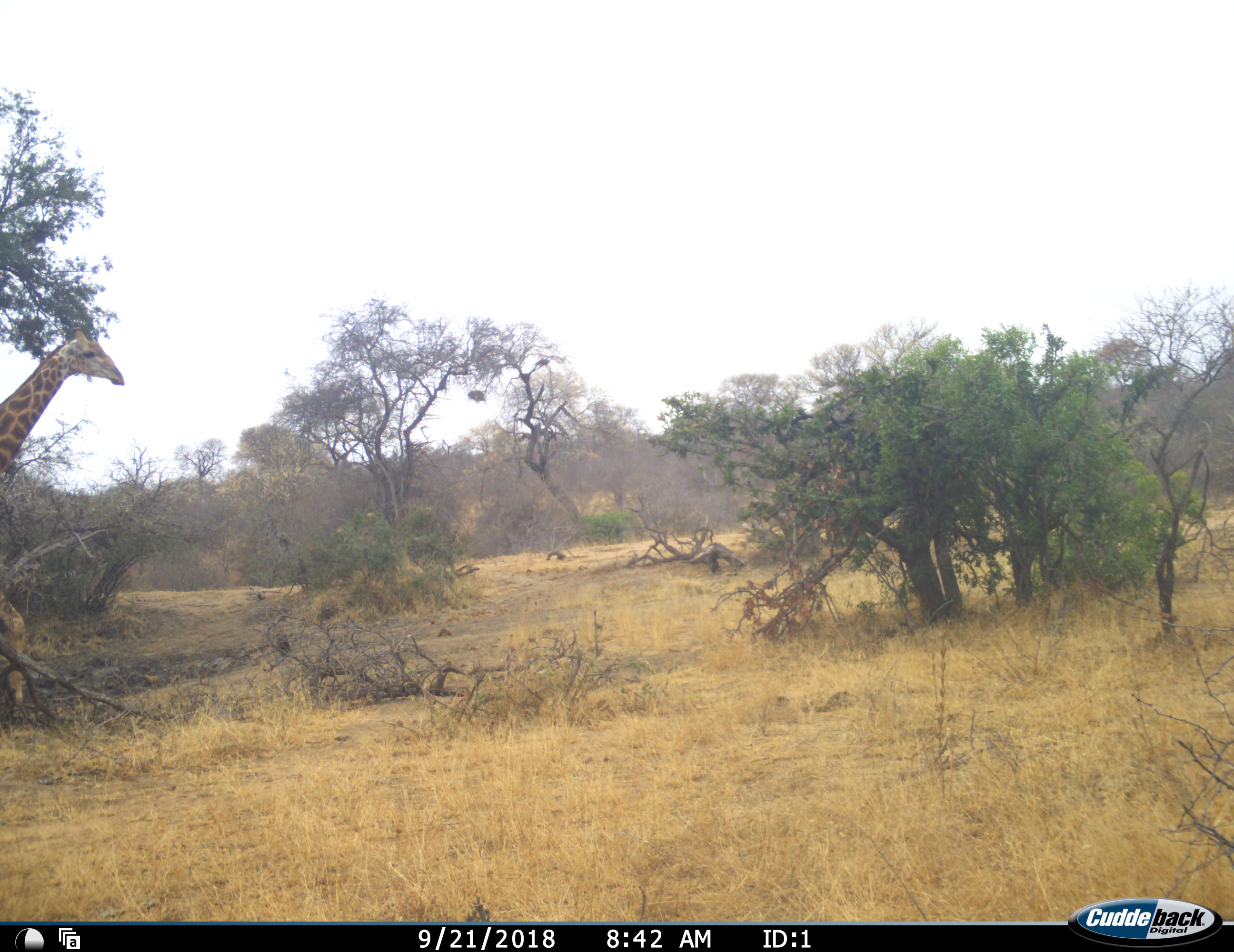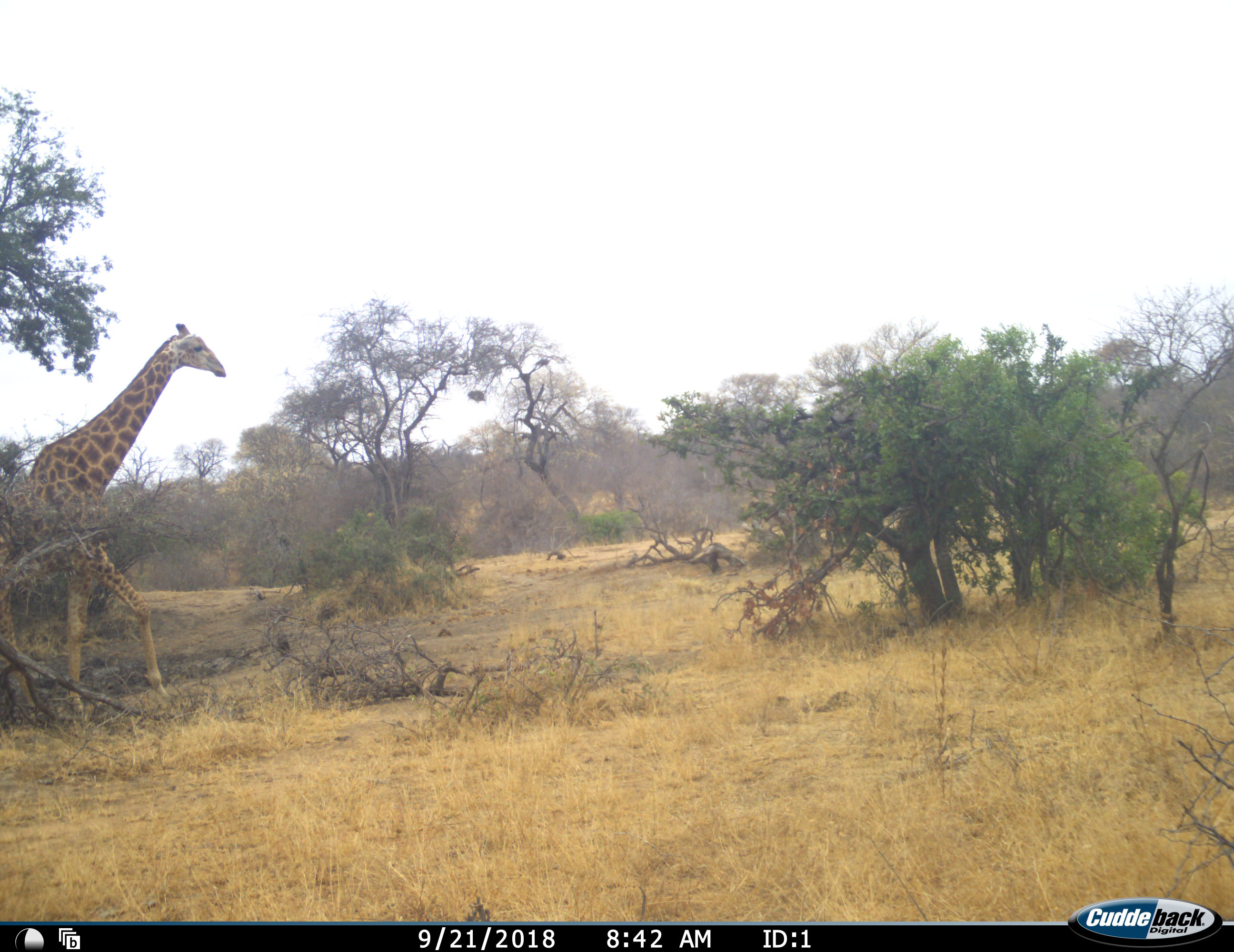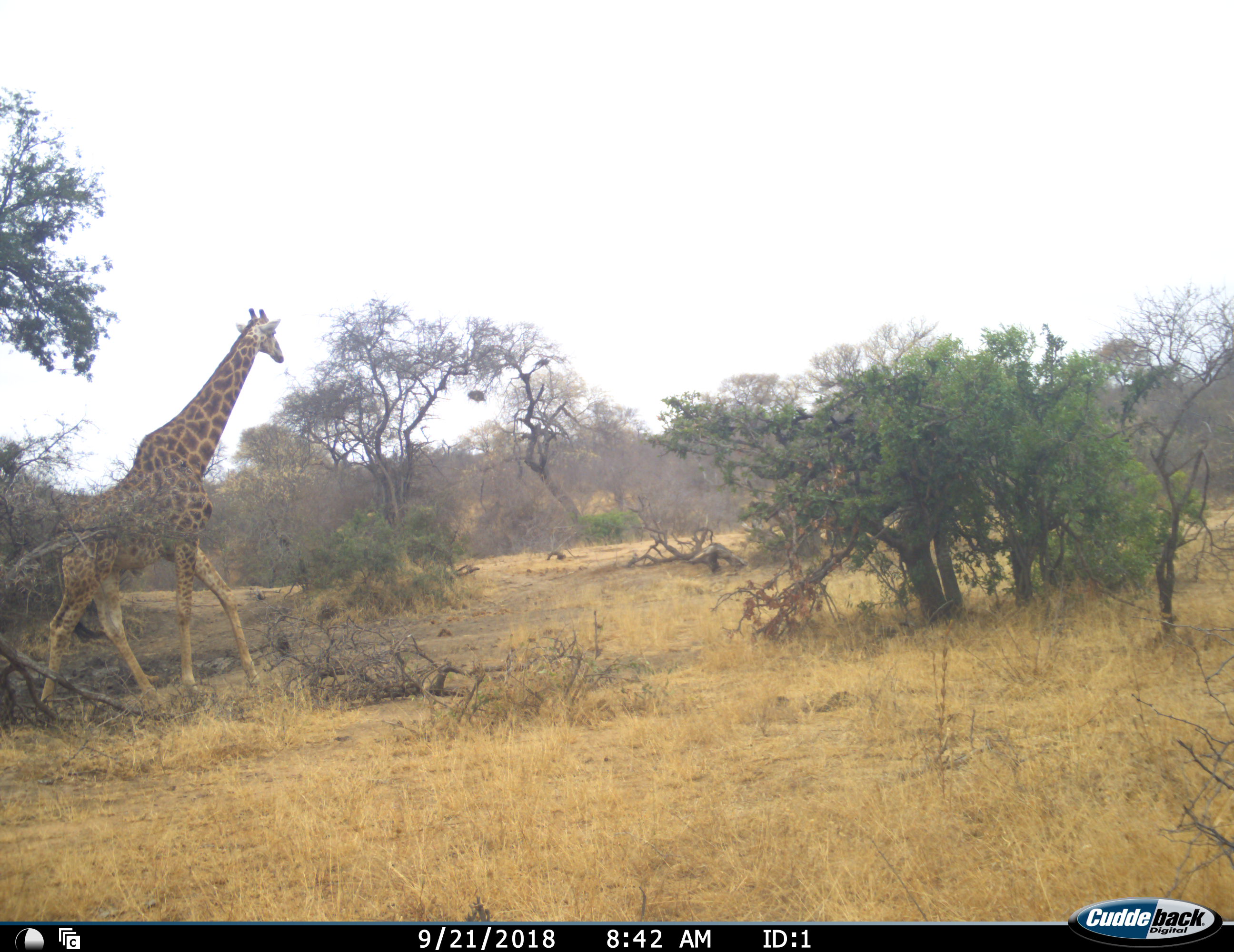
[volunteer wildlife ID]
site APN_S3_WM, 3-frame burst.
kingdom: Animalia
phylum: Chordata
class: Mammalia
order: Artiodactyla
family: Giraffidae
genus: Giraffa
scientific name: Giraffa camelopardalis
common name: giraffe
Giraffe (Giraffa camelopardalis), count 1. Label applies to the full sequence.